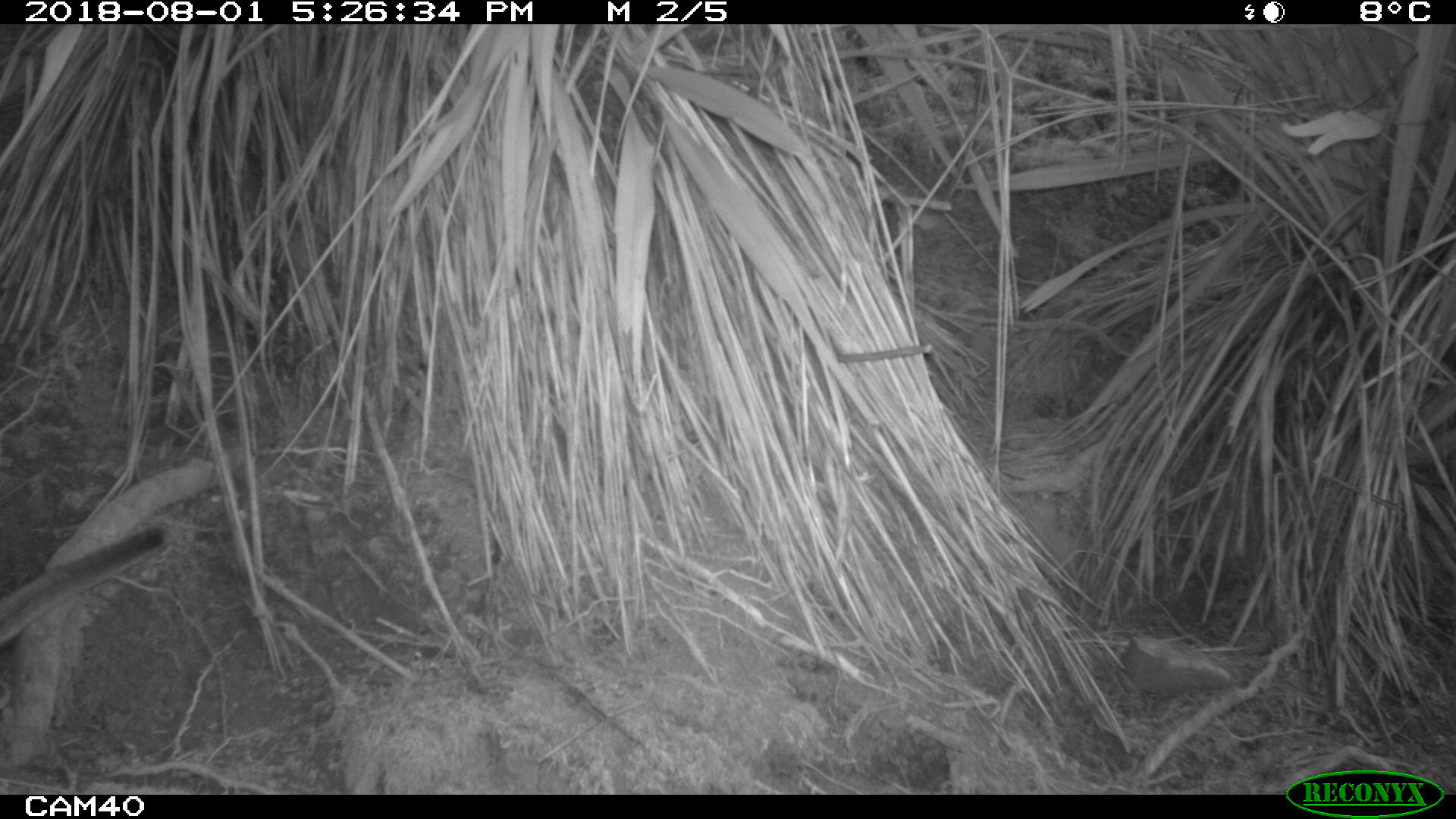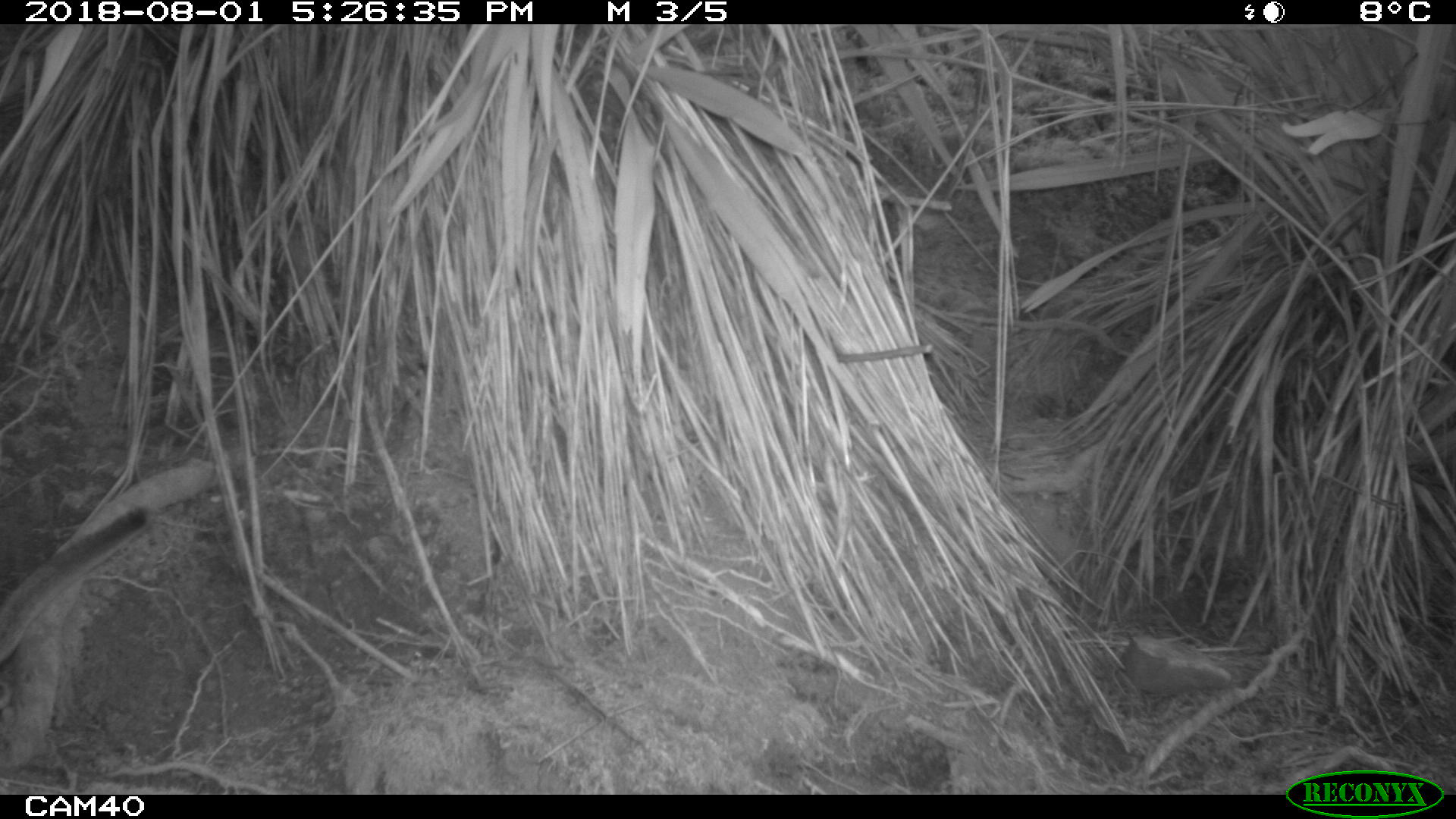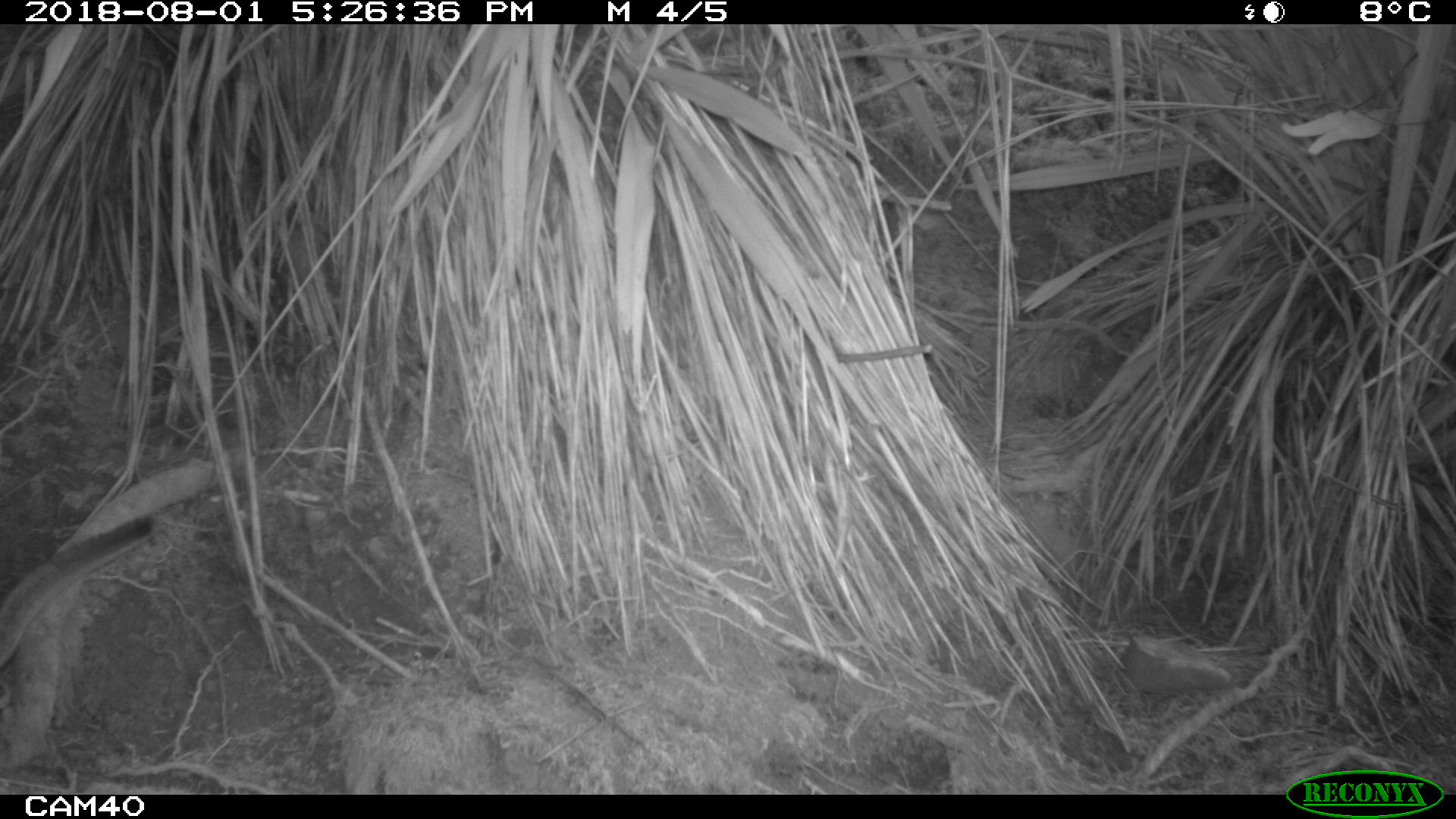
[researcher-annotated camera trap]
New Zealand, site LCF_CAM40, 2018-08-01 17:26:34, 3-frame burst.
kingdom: Animalia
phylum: Chordata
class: Mammalia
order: Diprotodontia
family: Macropodidae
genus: Notamacropus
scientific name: Notamacropus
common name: wallaby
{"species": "wallaby (Notamacropus)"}